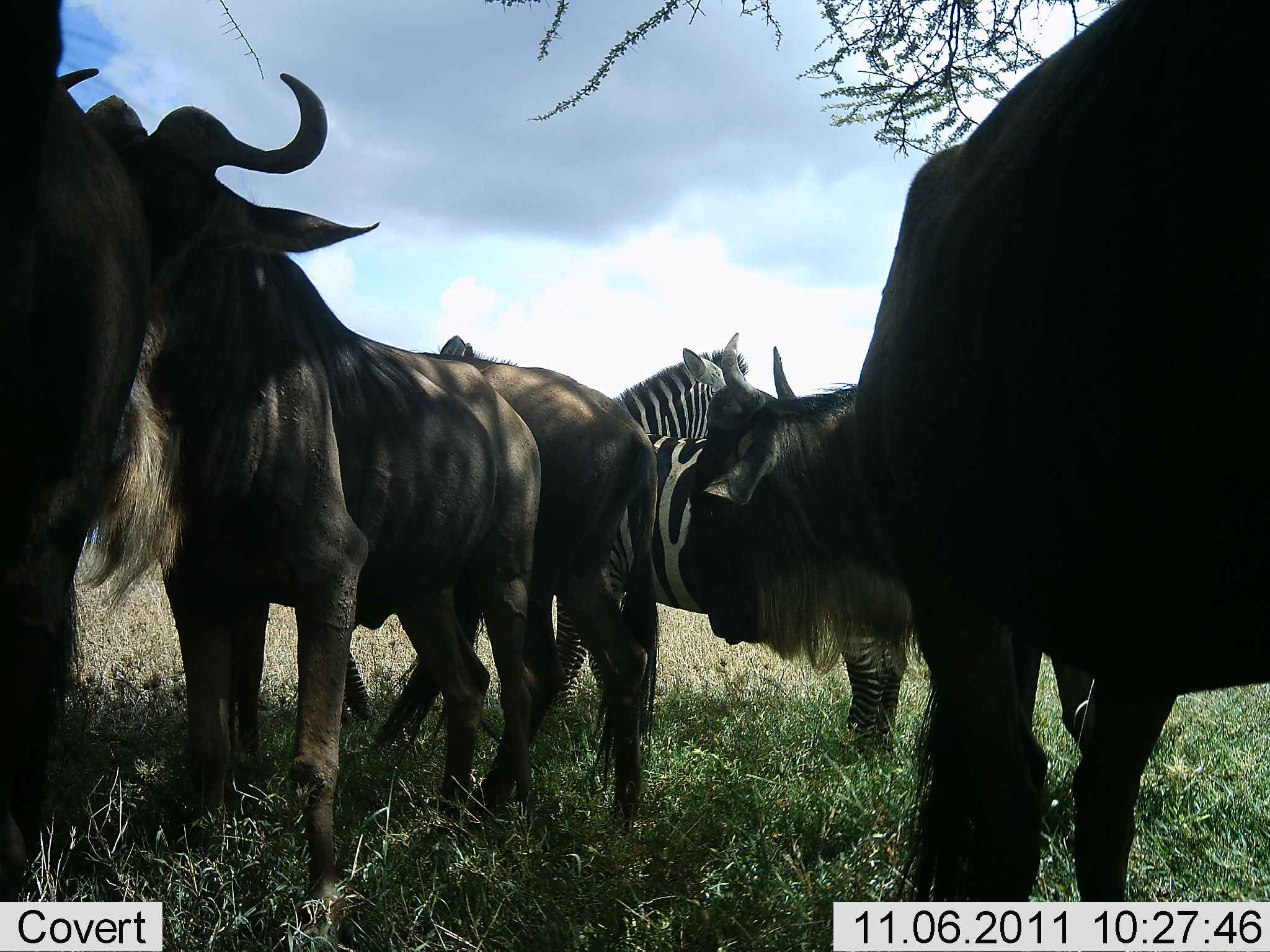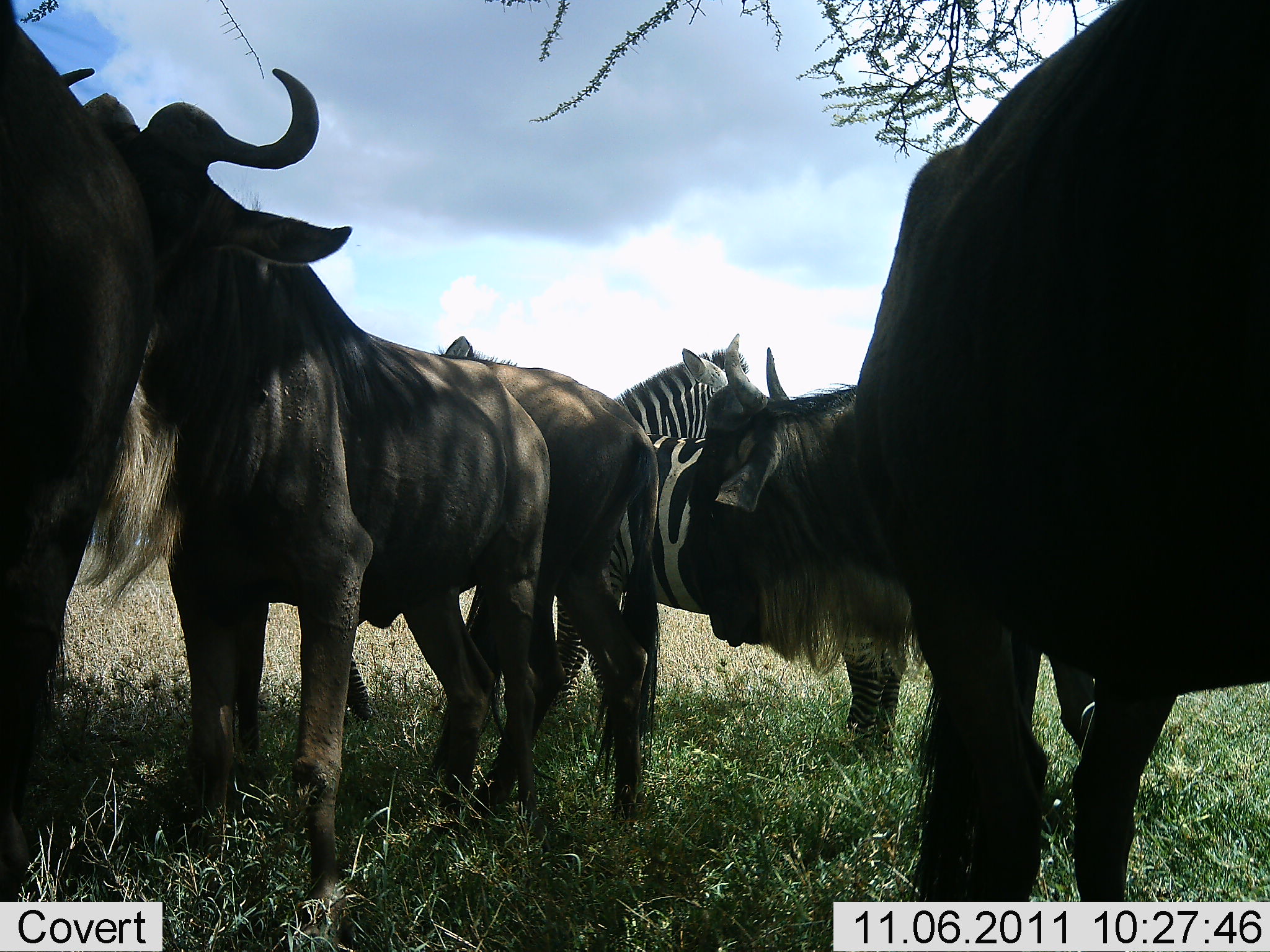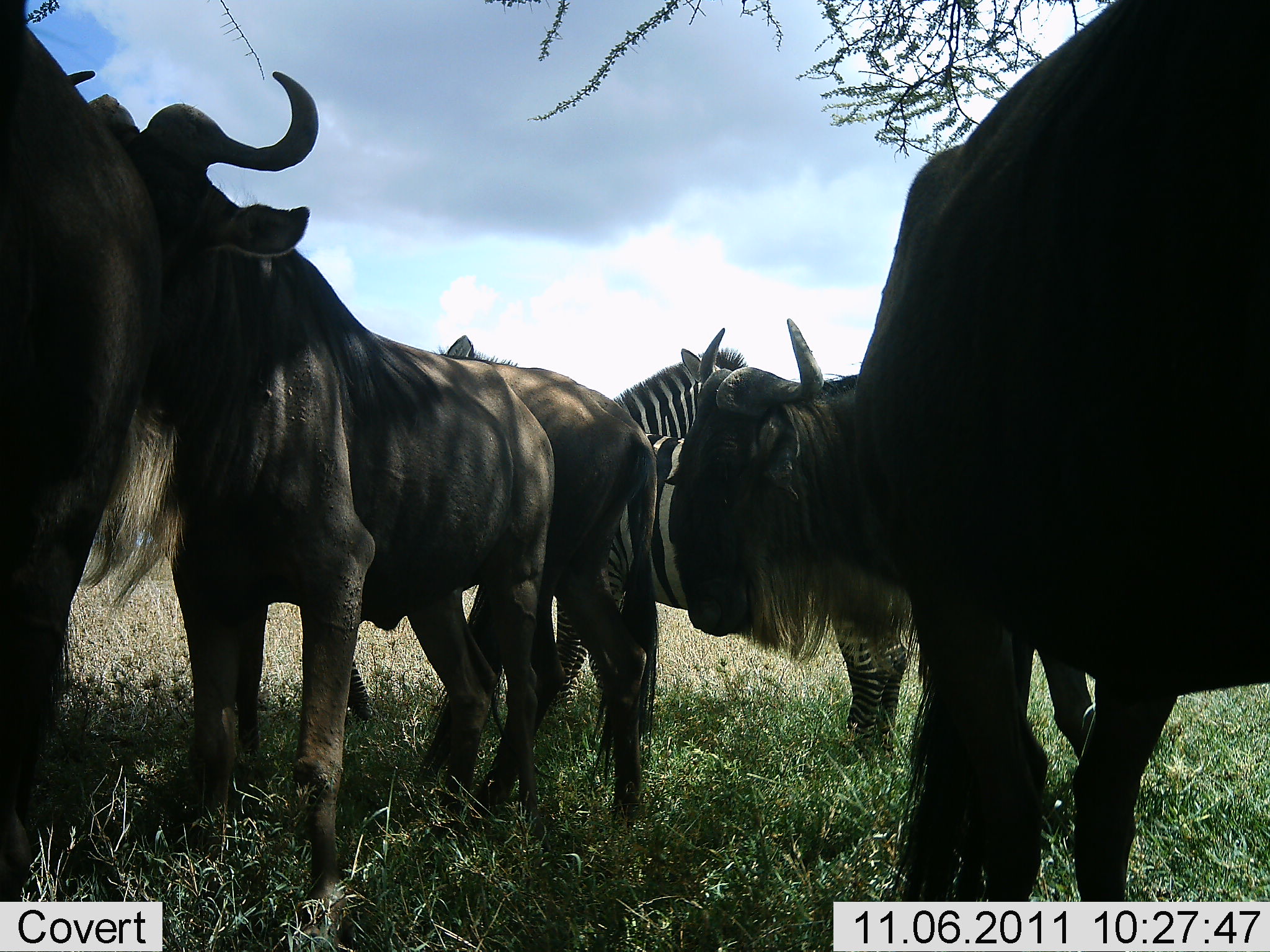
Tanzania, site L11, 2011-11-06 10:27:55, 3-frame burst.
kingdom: Animalia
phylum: Chordata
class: Mammalia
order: Artiodactyla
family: Bovidae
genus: Connochaetes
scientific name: Connochaetes taurinus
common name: blue wildebeest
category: wildebeest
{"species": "wildebeest (blue wildebeest) (Connochaetes taurinus)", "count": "5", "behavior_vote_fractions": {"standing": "94%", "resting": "18%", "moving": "6%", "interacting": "0%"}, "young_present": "0%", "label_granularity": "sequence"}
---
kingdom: Animalia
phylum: Chordata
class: Mammalia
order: Perissodactyla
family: Equidae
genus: Equus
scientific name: Equus quagga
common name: plains zebra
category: zebra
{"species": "zebra (plains zebra) (Equus quagga)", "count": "2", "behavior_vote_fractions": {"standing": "93%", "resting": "7%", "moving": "0%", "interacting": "0%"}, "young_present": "0%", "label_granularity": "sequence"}